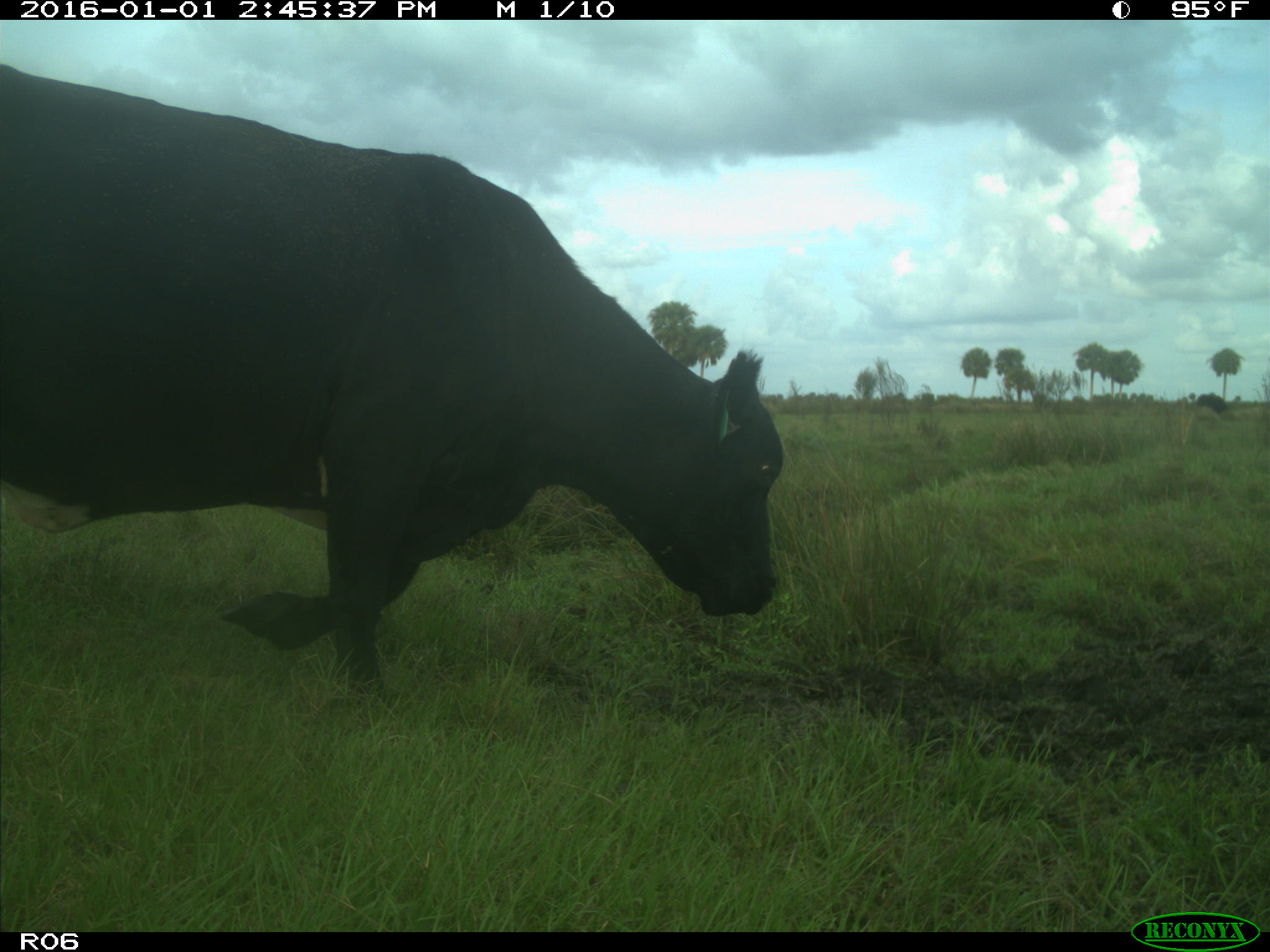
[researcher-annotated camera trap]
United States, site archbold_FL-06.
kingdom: Animalia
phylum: Chordata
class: Mammalia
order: Artiodactyla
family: Bovidae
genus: Bos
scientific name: Bos taurus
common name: domestic cow